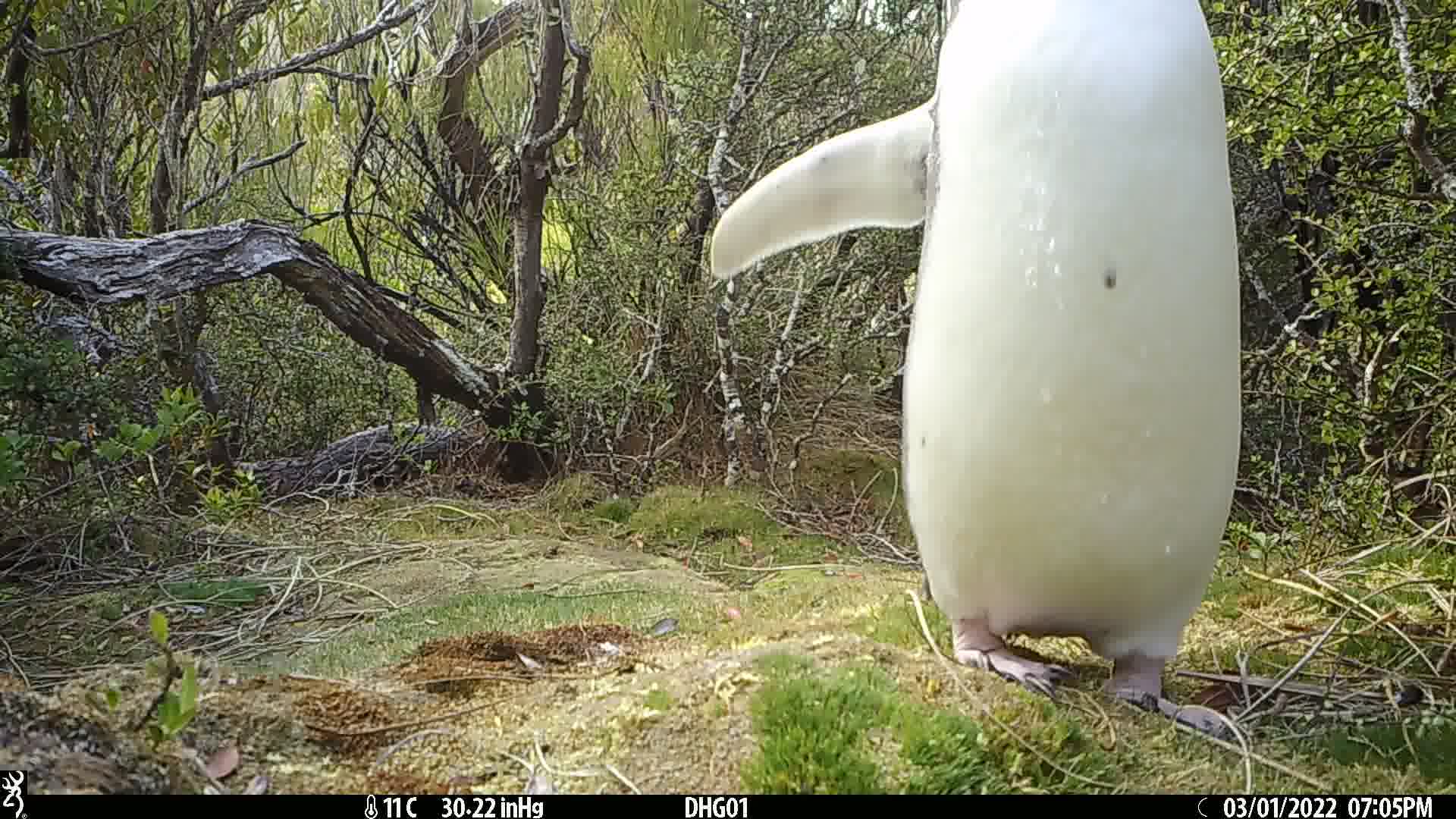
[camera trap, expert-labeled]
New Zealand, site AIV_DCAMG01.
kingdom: Animalia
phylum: Chordata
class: Aves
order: Sphenisciformes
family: Spheniscidae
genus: Megadyptes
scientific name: Megadyptes antipodes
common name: yellow-eyed penguin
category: yellow eyed penguin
Yellow eyed penguin (yellow-eyed penguin) (Megadyptes antipodes).